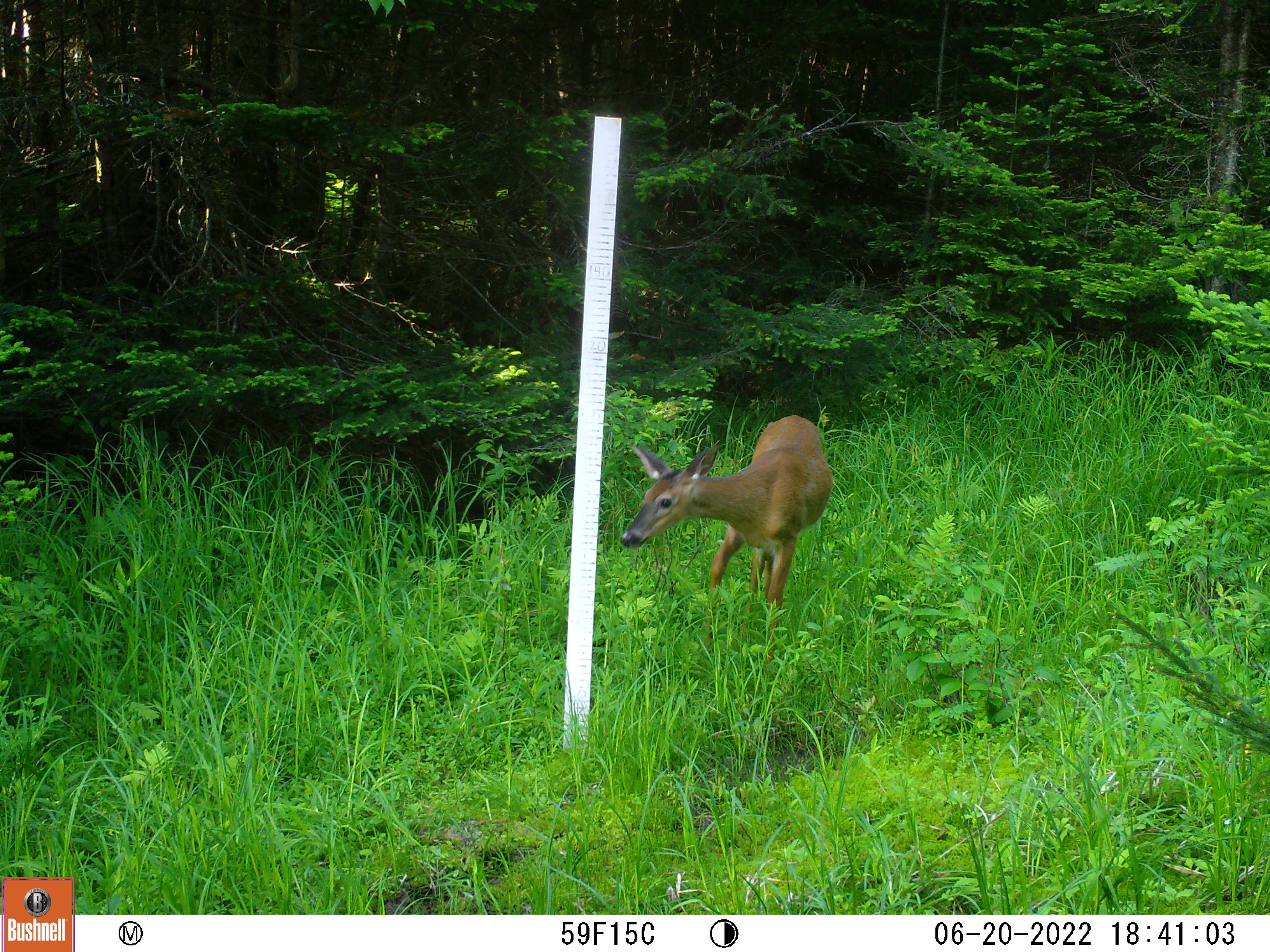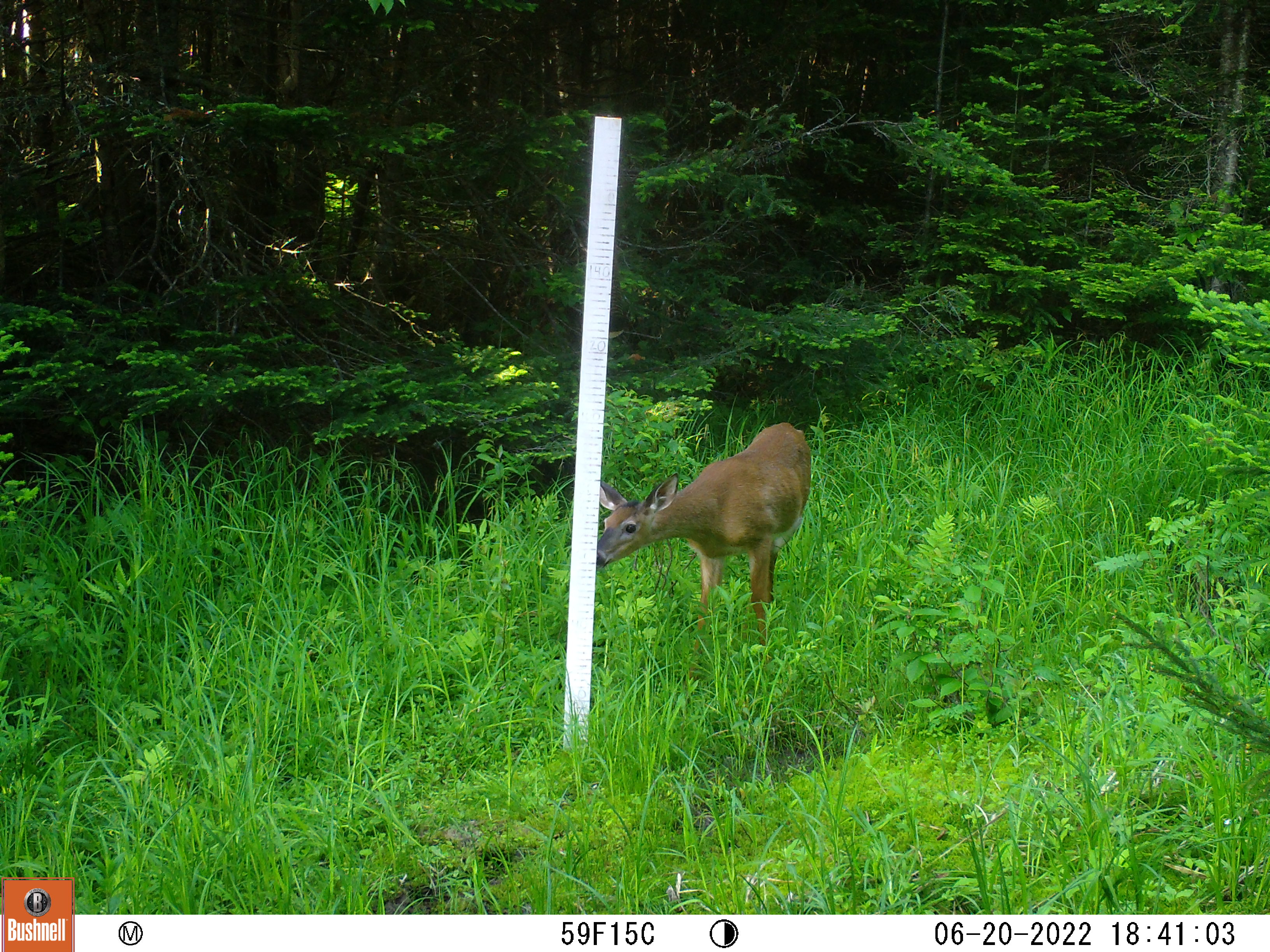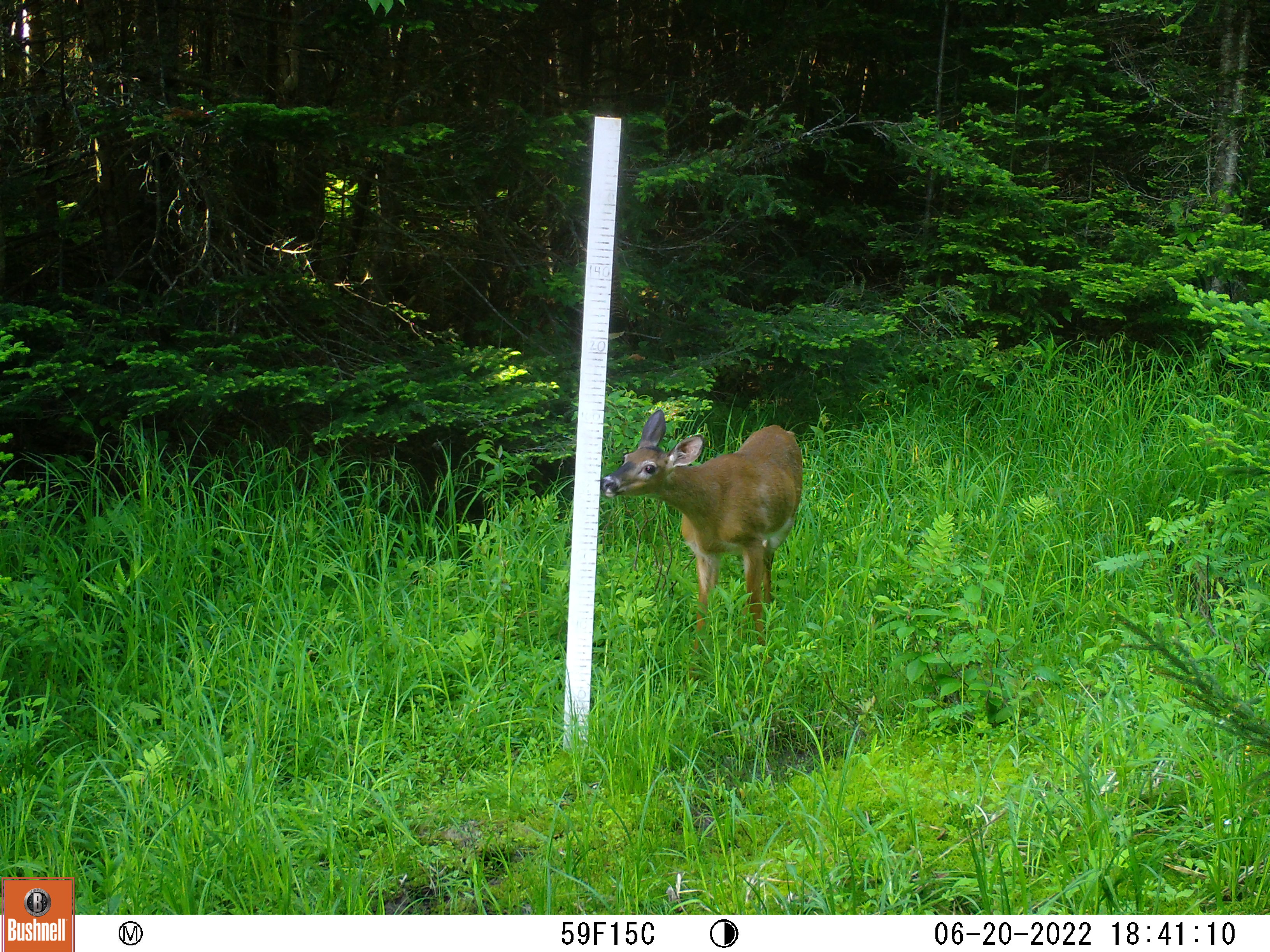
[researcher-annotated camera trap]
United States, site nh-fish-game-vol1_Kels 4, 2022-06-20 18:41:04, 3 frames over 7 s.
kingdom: Animalia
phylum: Chordata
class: Mammalia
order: Artiodactyla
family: Cervidae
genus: Odocoileus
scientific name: Odocoileus virginianus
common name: white-tailed deer